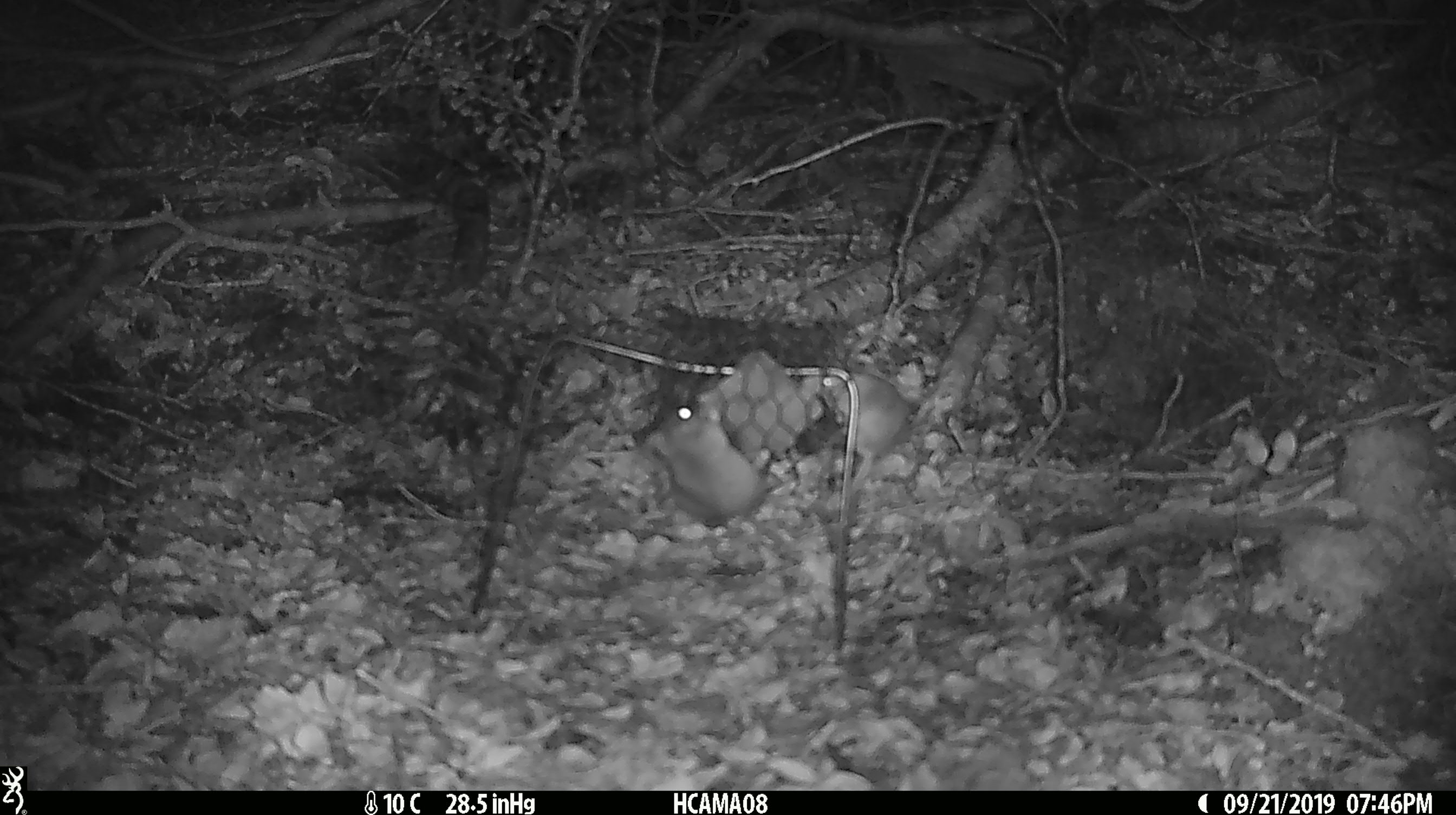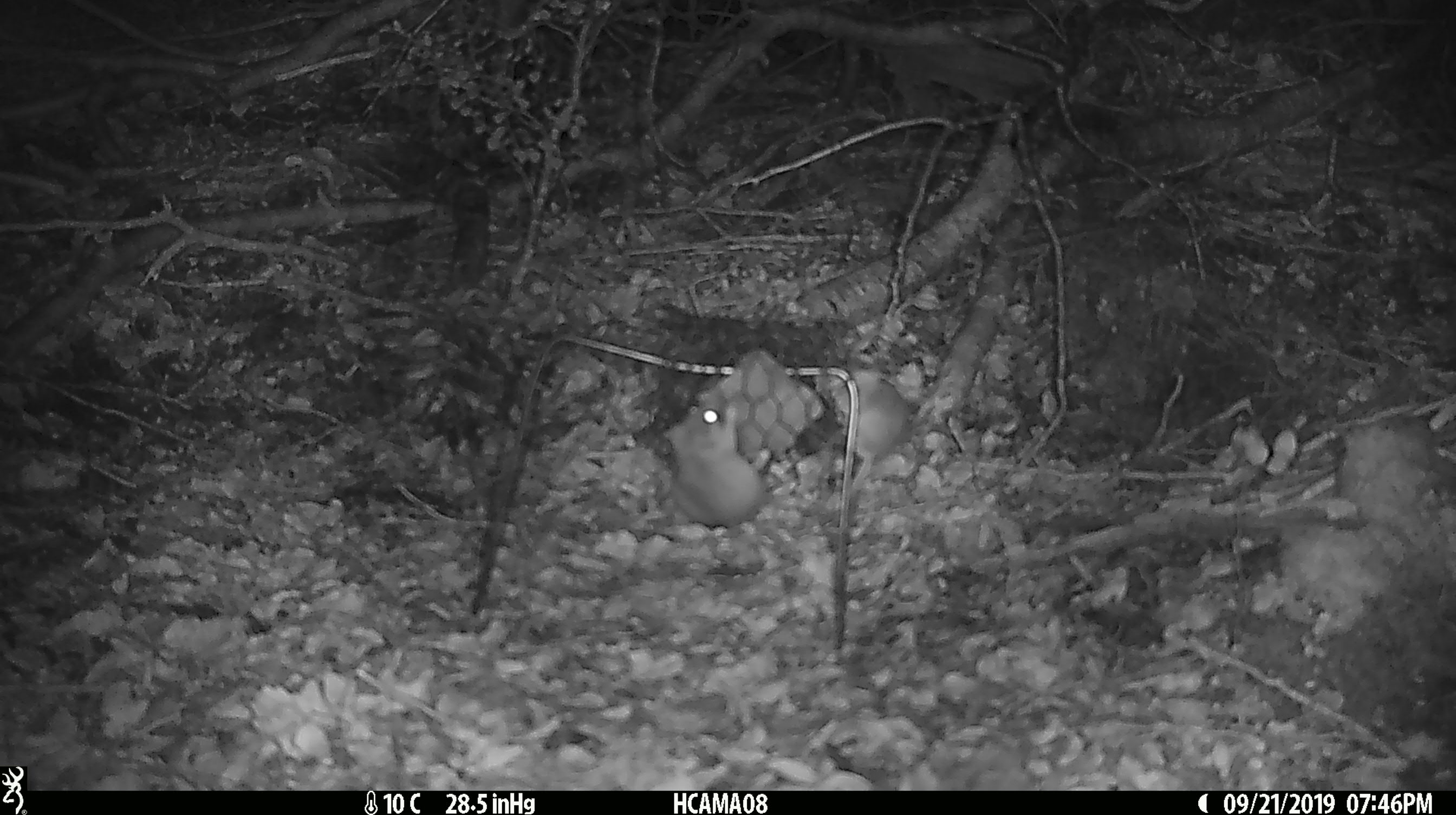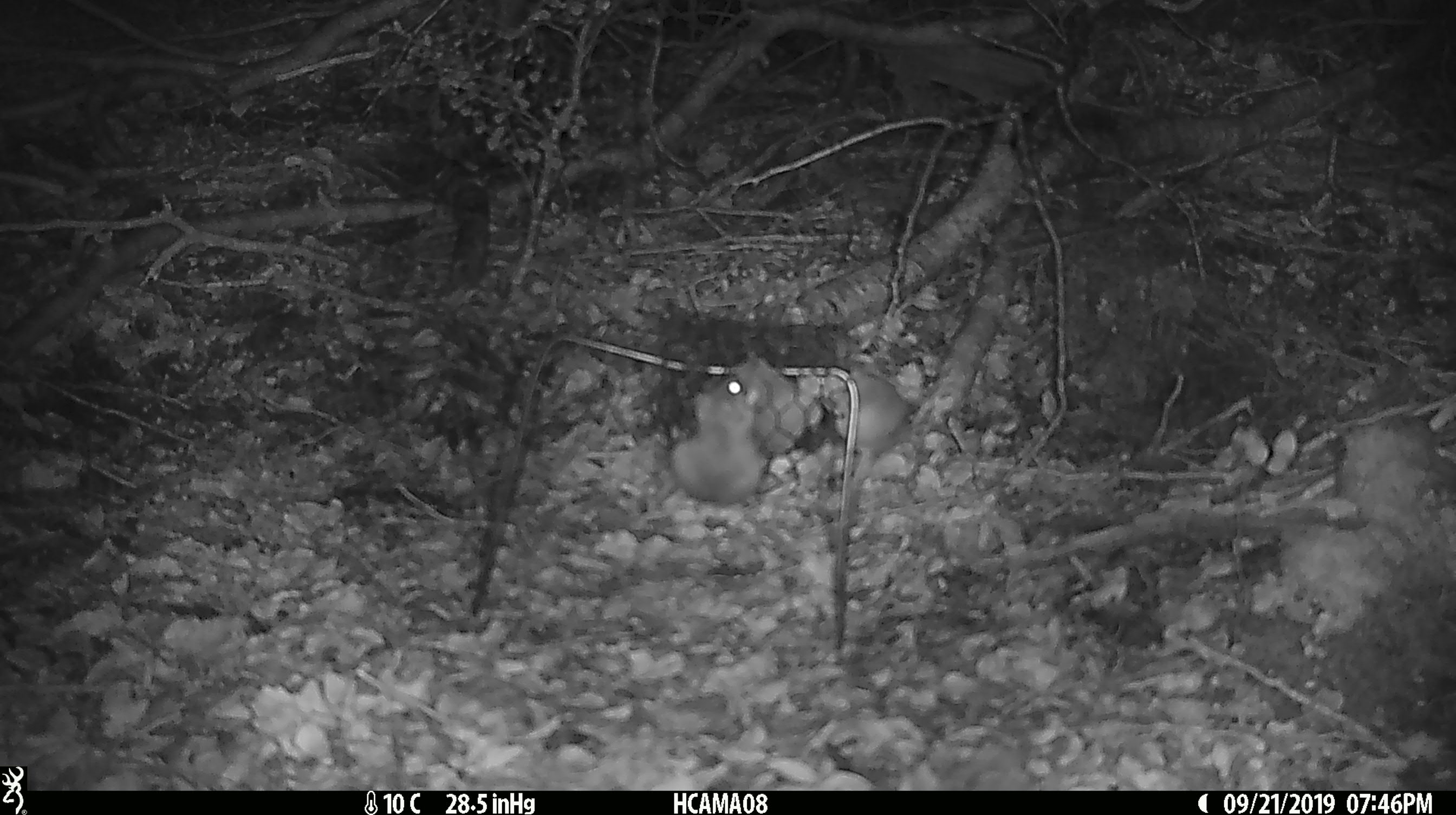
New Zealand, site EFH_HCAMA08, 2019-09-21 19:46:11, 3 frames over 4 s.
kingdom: Animalia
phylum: Chordata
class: Mammalia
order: Rodentia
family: Muridae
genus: Mus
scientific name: Mus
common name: mouse